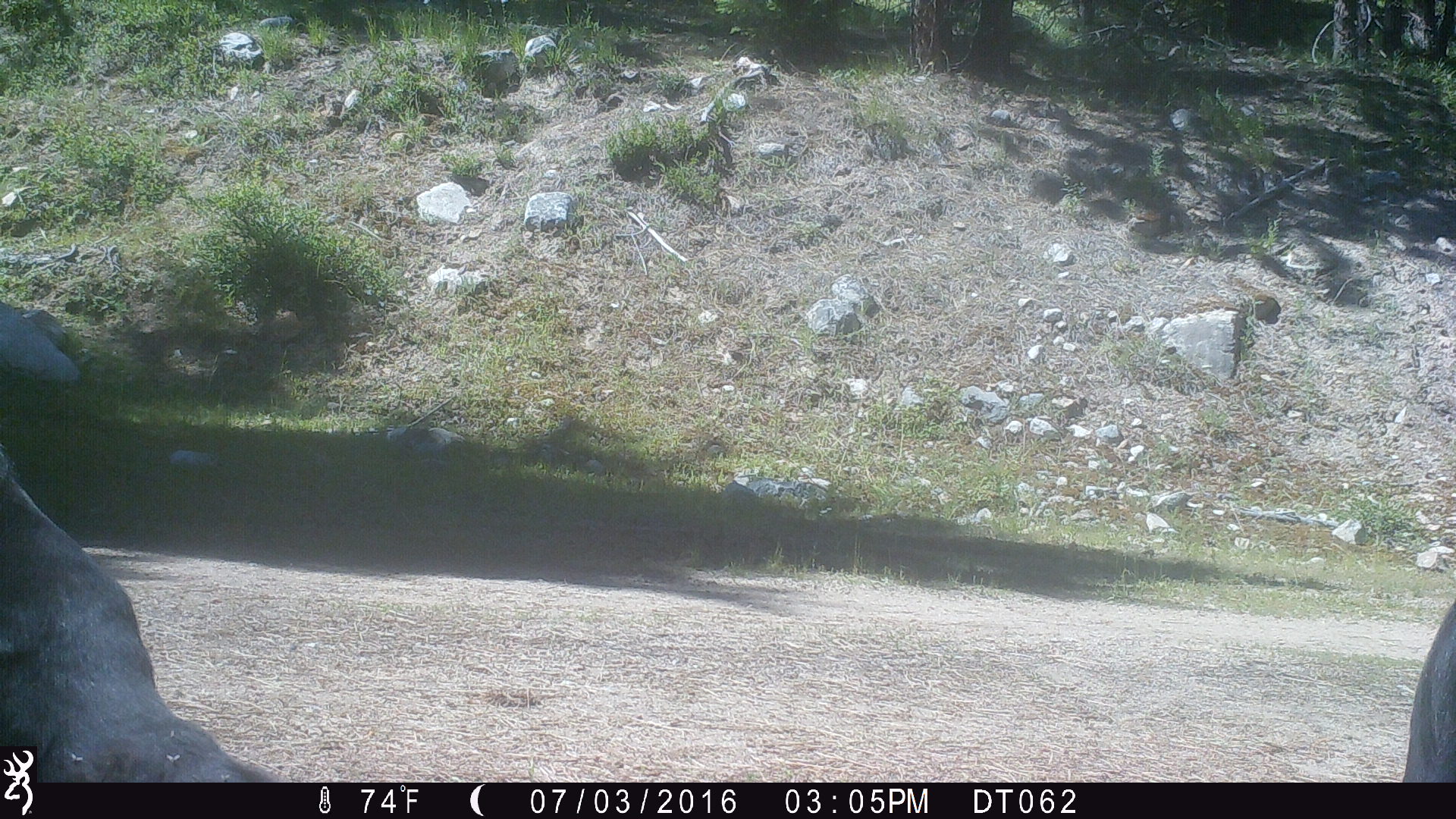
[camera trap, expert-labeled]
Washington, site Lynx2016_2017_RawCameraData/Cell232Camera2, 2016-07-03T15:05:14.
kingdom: Animalia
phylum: Chordata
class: Mammalia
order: Artiodactyla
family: Bovidae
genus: Bos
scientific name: Bos taurus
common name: domestic cattle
Domestic cattle (Bos taurus). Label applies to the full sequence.